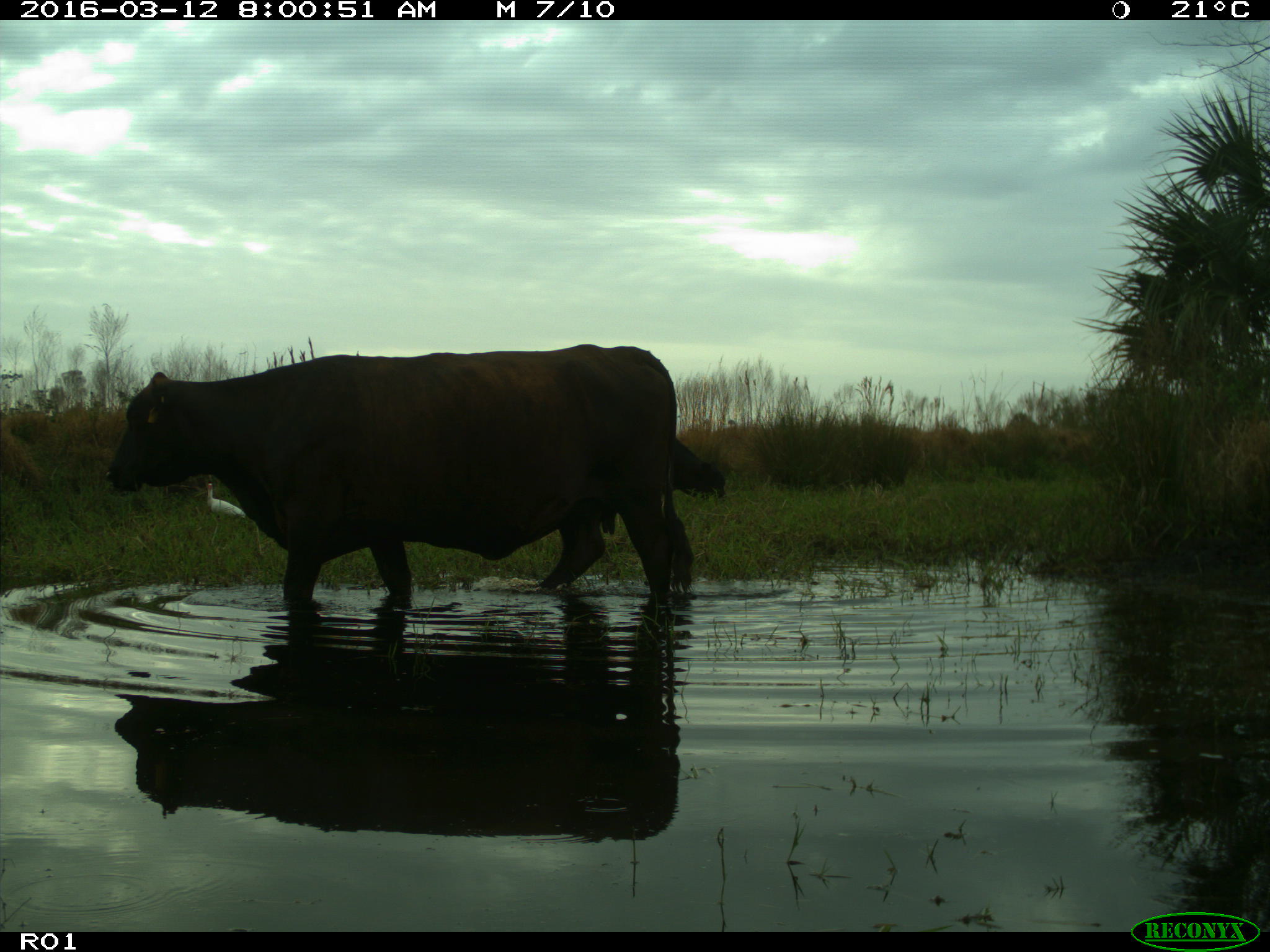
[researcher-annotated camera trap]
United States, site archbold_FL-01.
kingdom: Animalia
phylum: Chordata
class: Mammalia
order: Artiodactyla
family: Bovidae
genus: Bos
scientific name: Bos taurus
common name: domestic cow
Bos taurus (domestic cow).